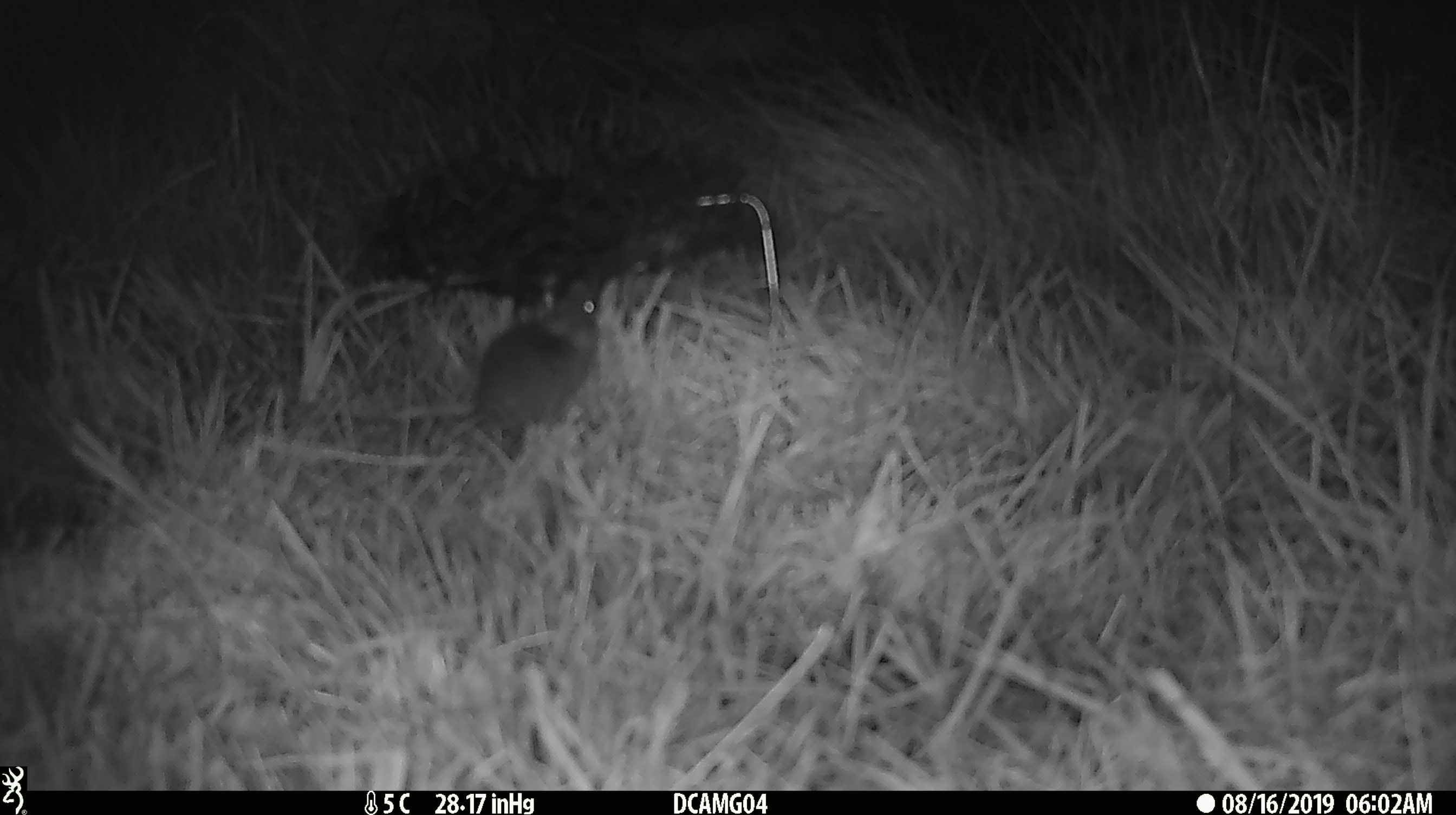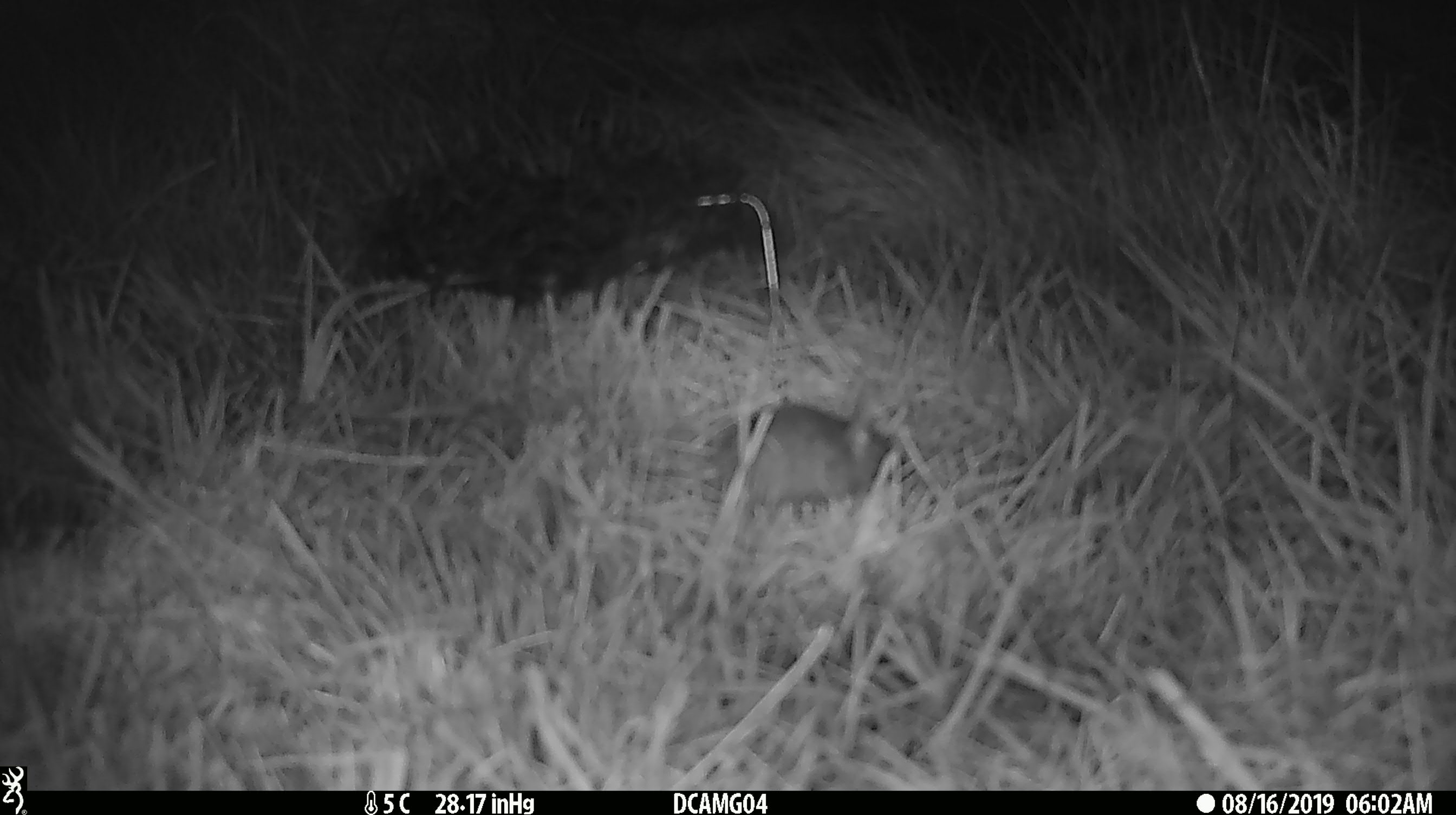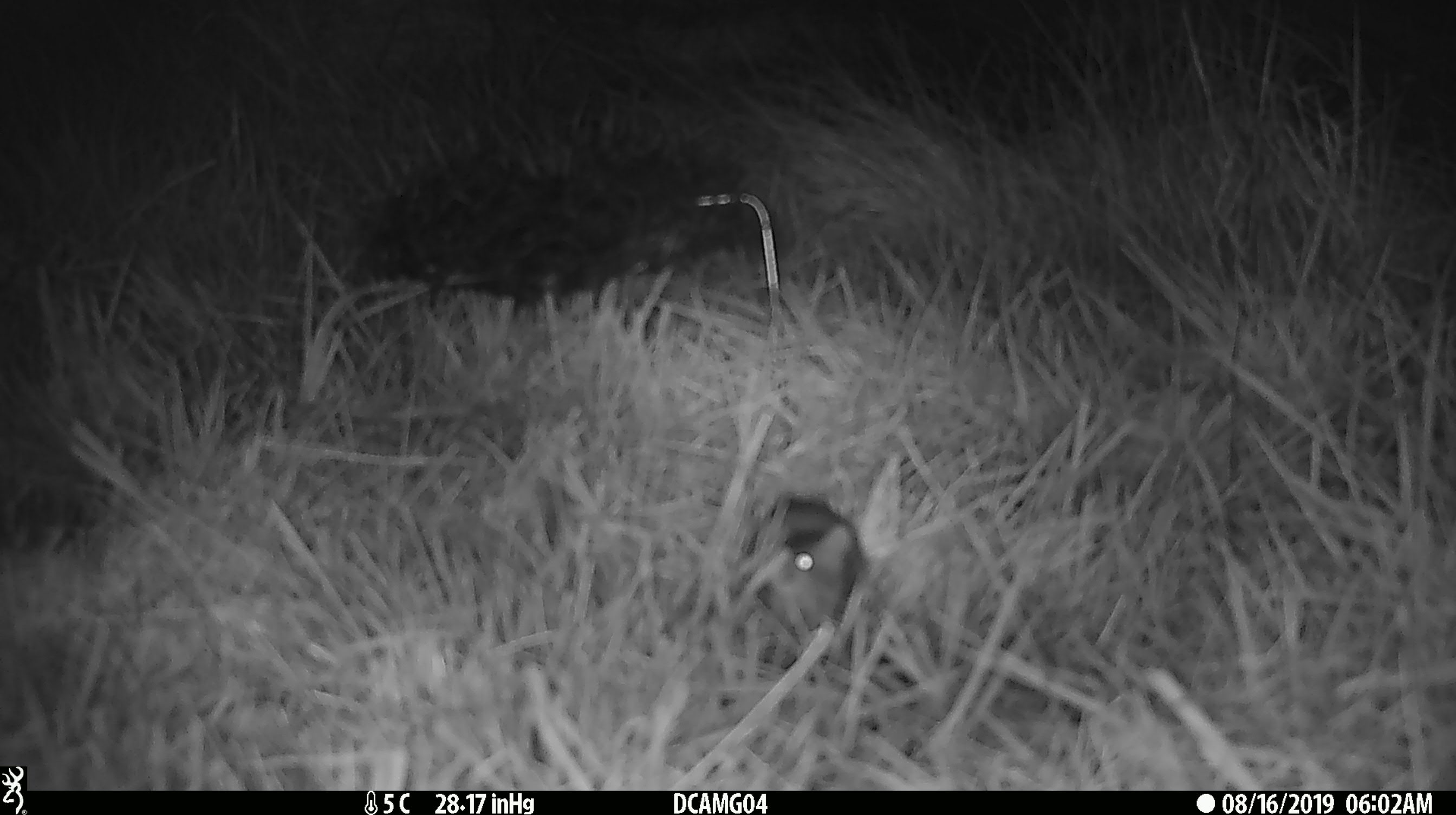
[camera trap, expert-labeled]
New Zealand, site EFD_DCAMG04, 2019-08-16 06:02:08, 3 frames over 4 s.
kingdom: Animalia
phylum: Chordata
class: Mammalia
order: Rodentia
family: Muridae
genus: Mus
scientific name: Mus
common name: mouse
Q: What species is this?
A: Mouse (Mus).